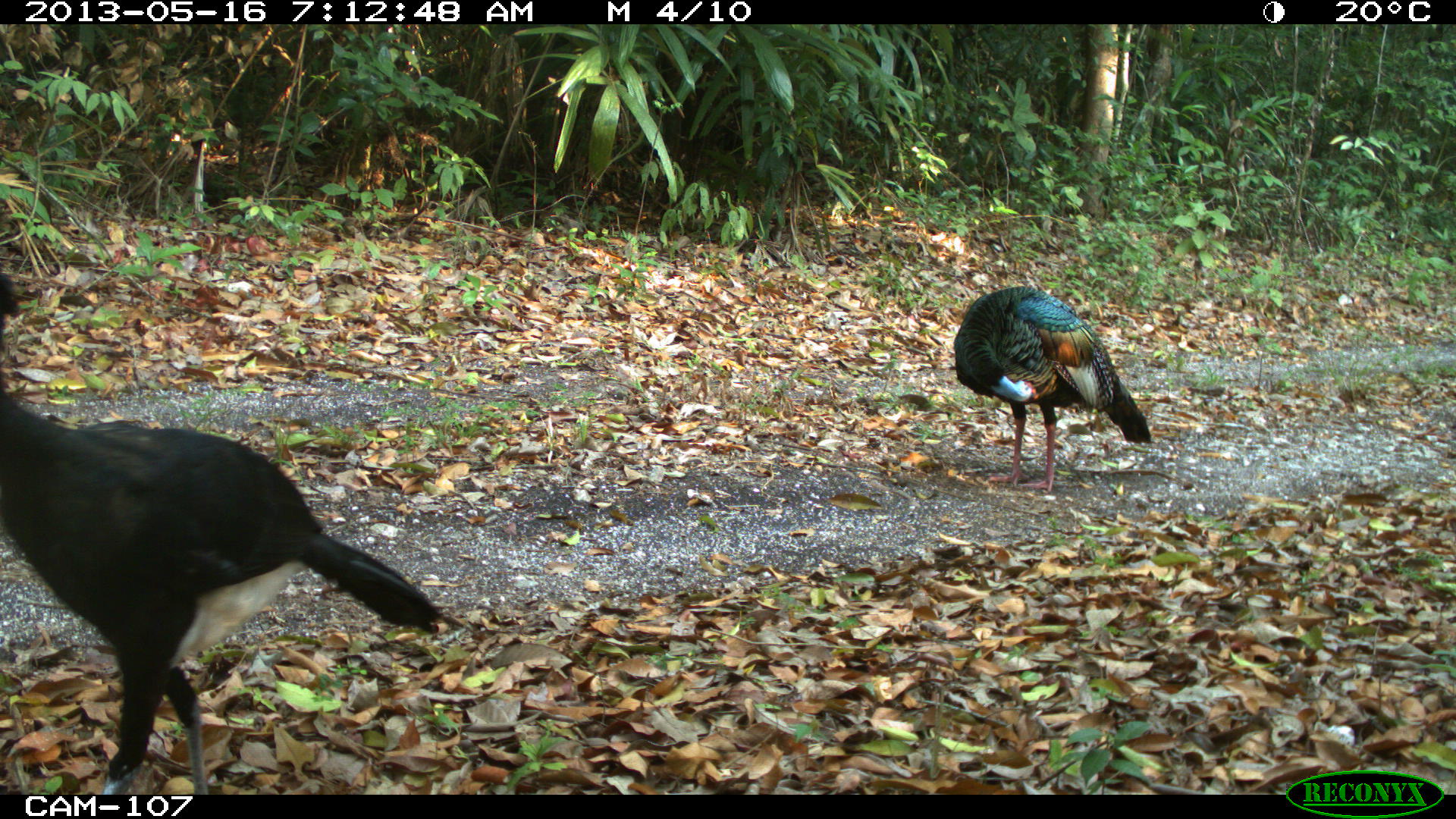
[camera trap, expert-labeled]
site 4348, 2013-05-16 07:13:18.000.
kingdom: Animalia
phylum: Chordata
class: Aves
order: Galliformes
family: Cracidae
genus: Crax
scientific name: Crax rubra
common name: great curassow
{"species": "Crax rubra (great curassow)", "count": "1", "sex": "male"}